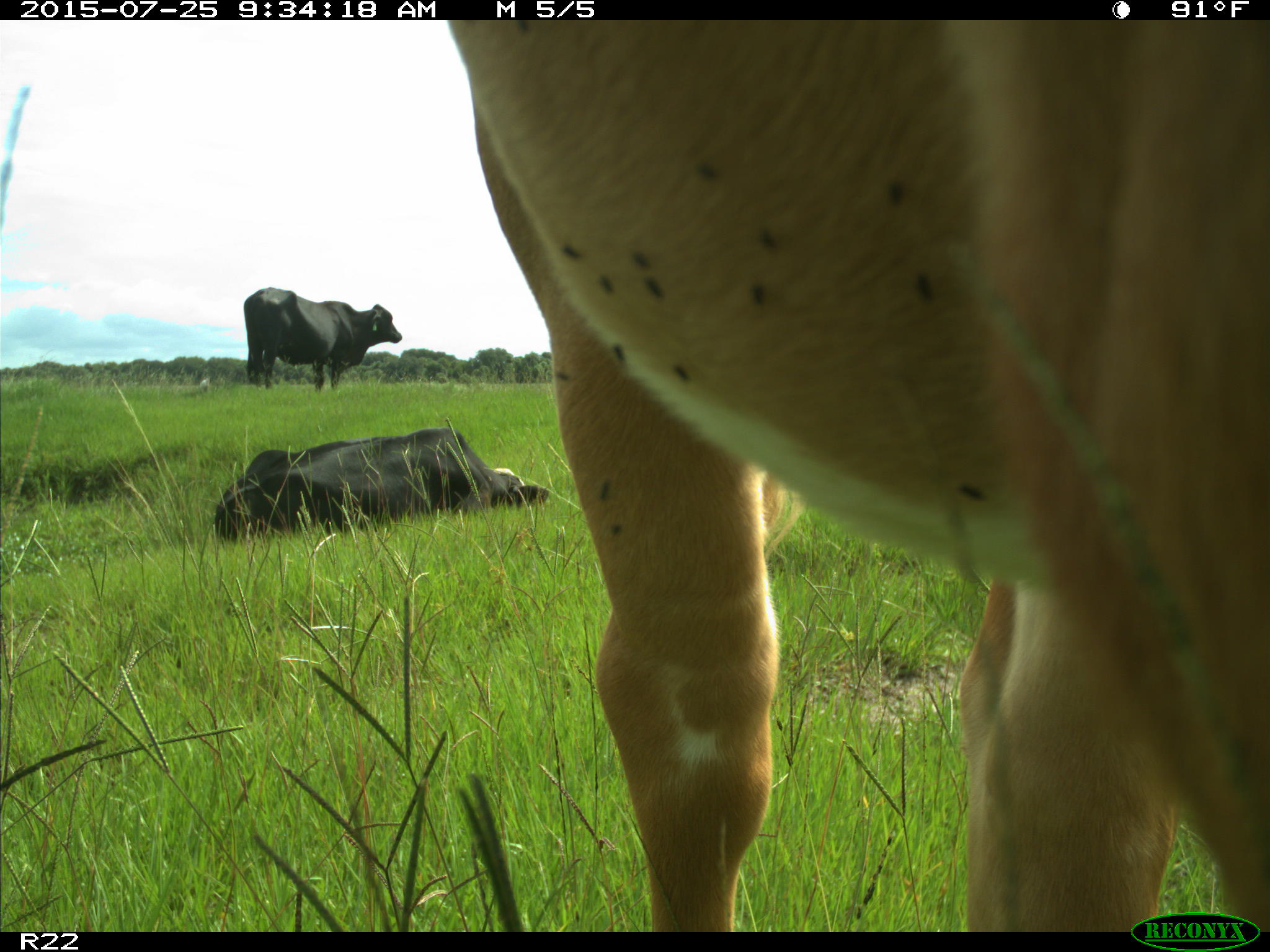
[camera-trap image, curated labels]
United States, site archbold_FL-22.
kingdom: Animalia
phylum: Chordata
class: Mammalia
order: Artiodactyla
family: Bovidae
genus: Bos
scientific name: Bos taurus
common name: domestic cow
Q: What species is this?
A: Bos taurus (domestic cow).